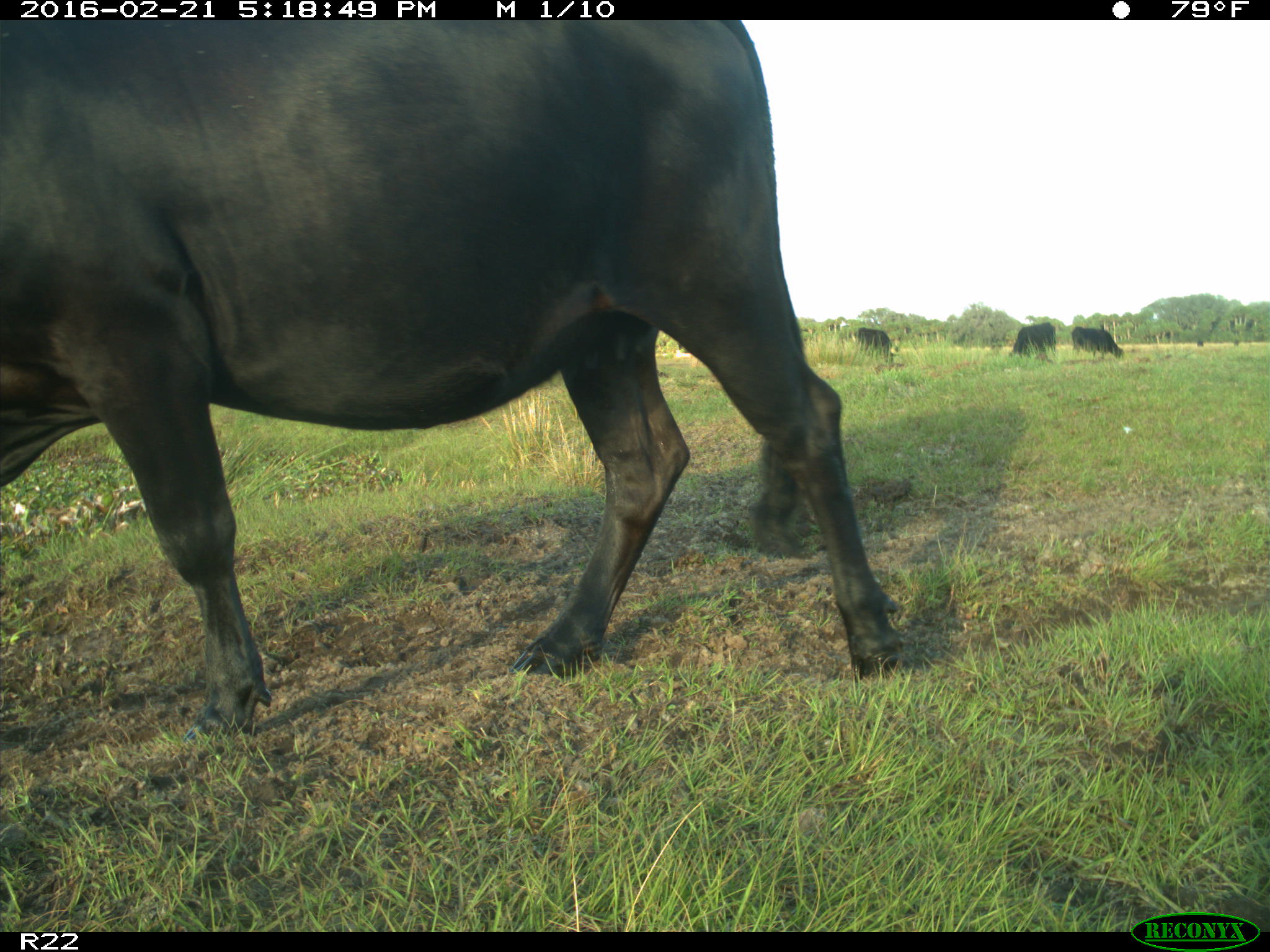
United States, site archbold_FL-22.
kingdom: Animalia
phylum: Chordata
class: Mammalia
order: Artiodactyla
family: Bovidae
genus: Bos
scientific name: Bos taurus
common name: domestic cow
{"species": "Bos taurus (domestic cow)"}